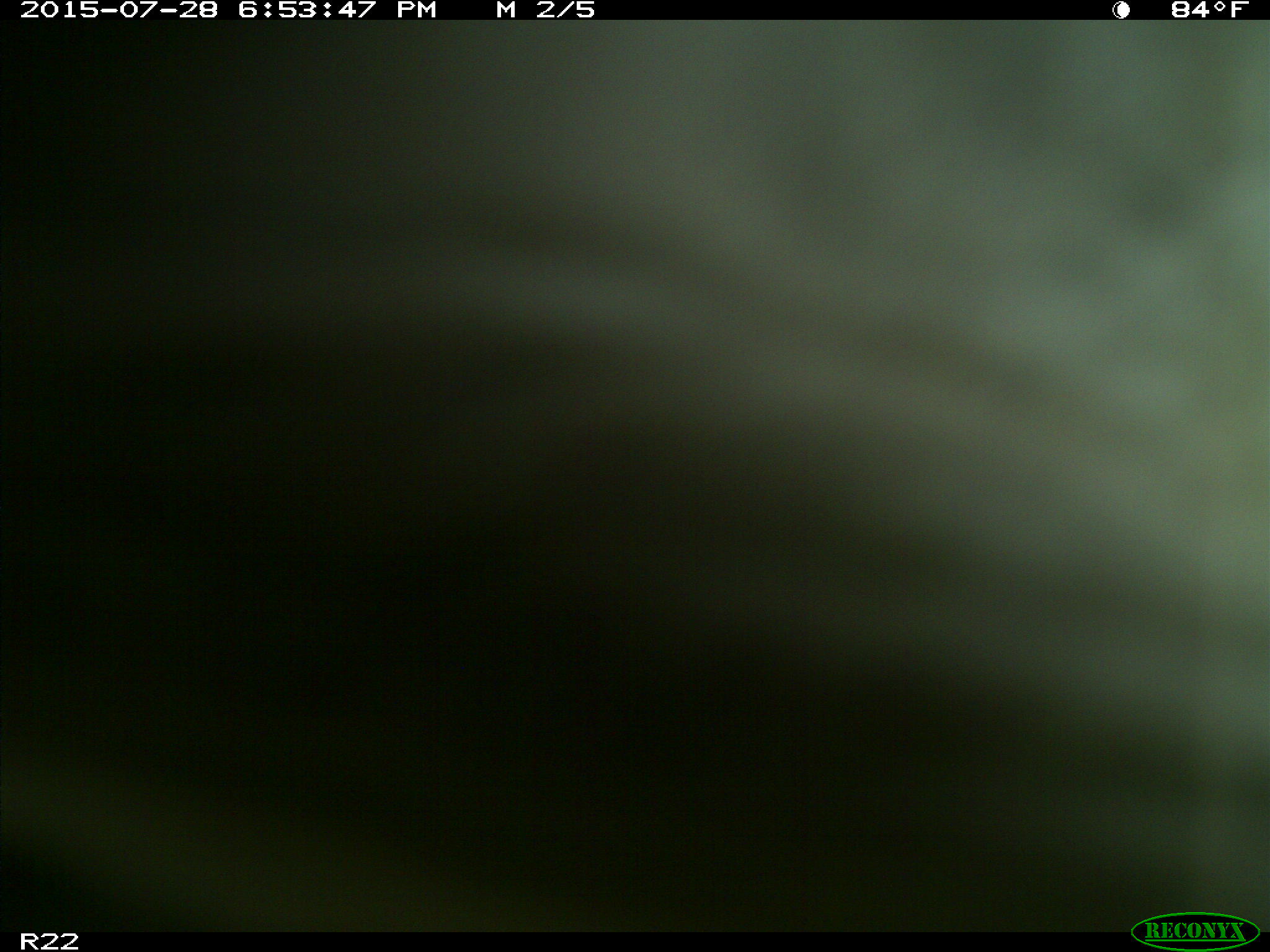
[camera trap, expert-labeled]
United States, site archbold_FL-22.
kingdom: Animalia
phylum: Chordata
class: Mammalia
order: Artiodactyla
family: Bovidae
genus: Bos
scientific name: Bos taurus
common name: domestic cow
Bos taurus (domestic cow).